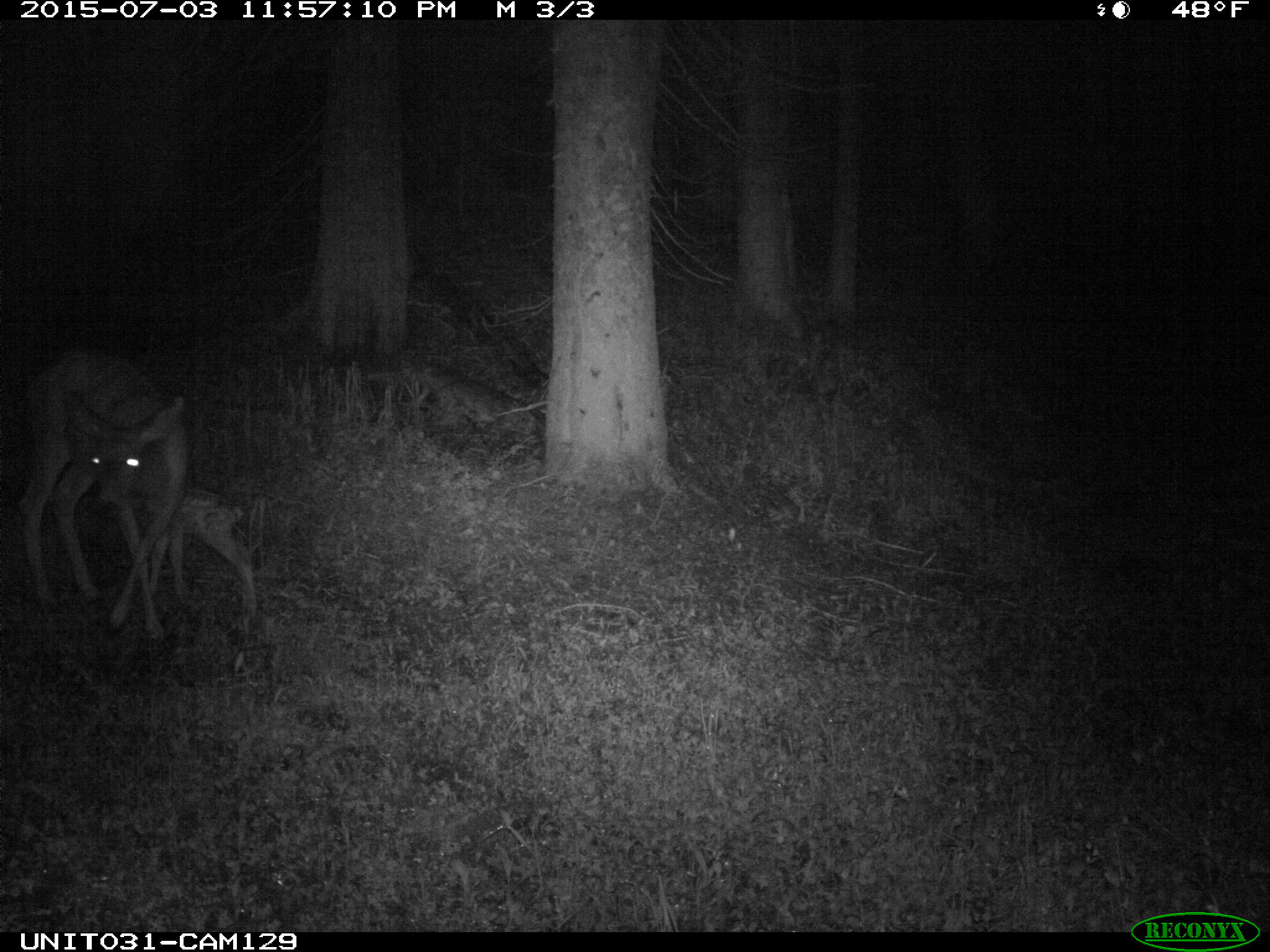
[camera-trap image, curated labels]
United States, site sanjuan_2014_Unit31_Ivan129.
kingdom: Animalia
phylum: Chordata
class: Mammalia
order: Artiodactyla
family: Cervidae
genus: Odocoileus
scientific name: Odocoileus hemionus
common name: mule deer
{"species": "Odocoileus hemionus (mule deer)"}